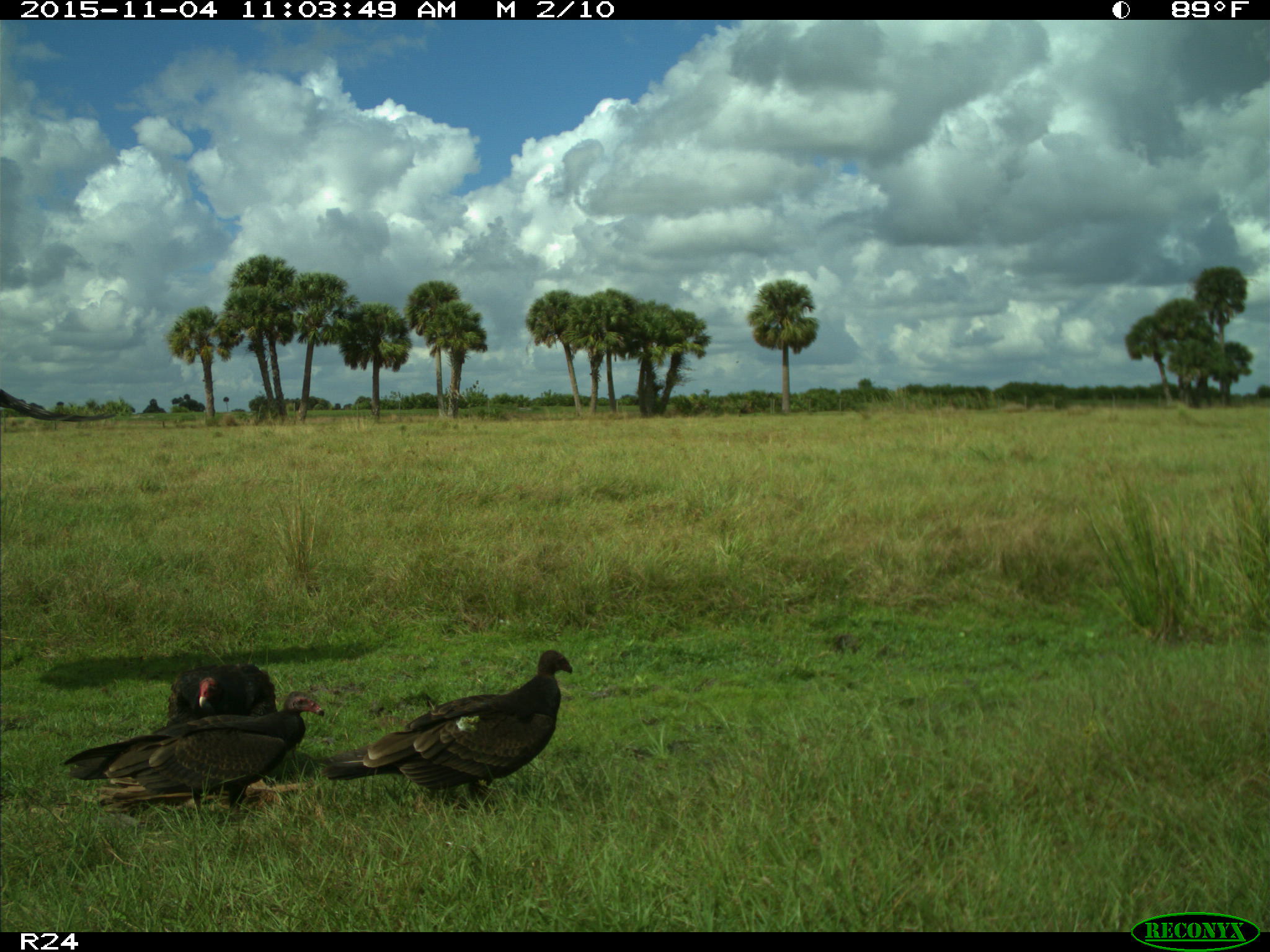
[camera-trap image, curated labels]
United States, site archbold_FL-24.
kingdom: Animalia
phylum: Chordata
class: Aves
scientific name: Aves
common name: birds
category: unidentified bird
Unidentified bird (birds) (Aves).